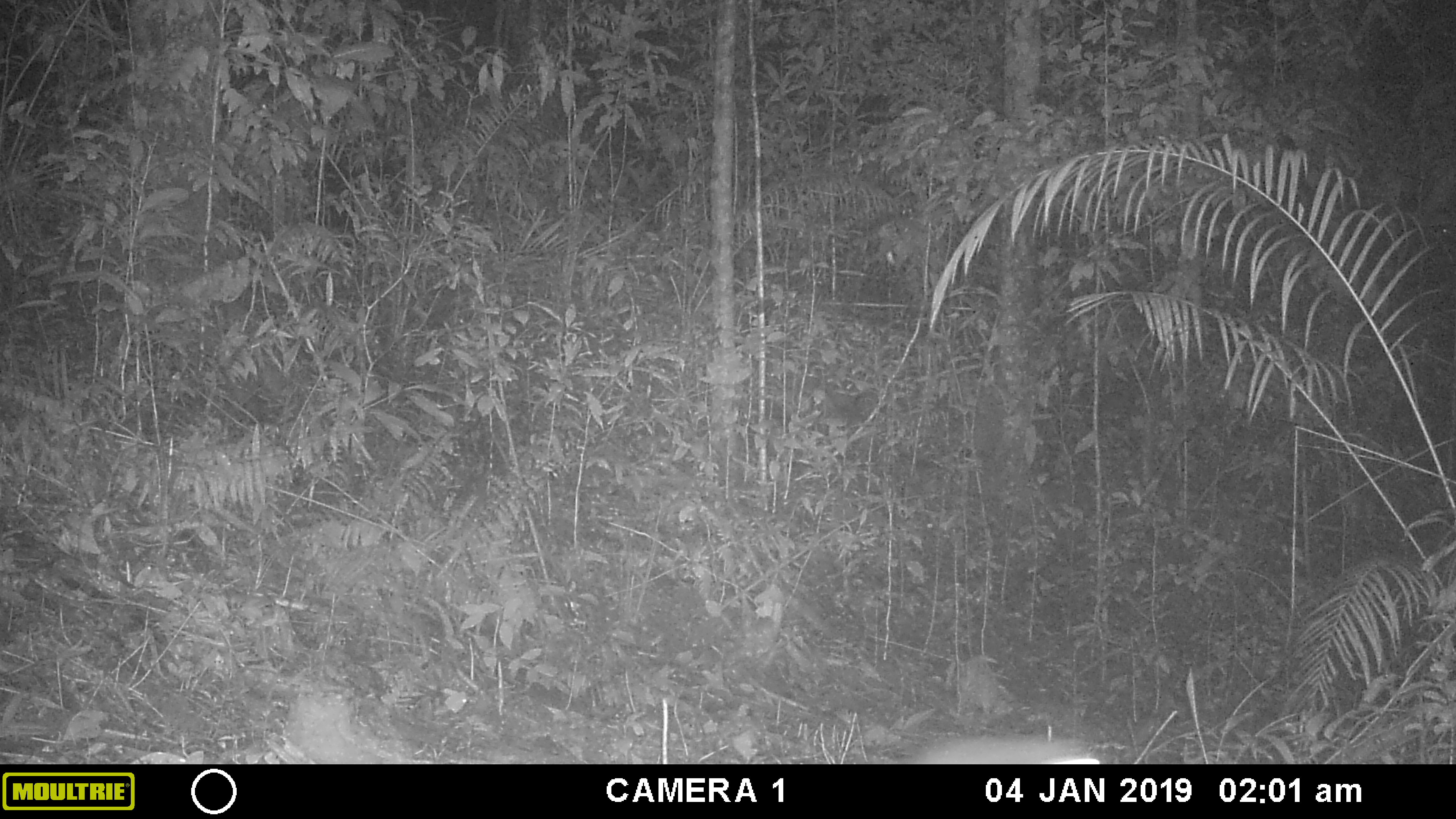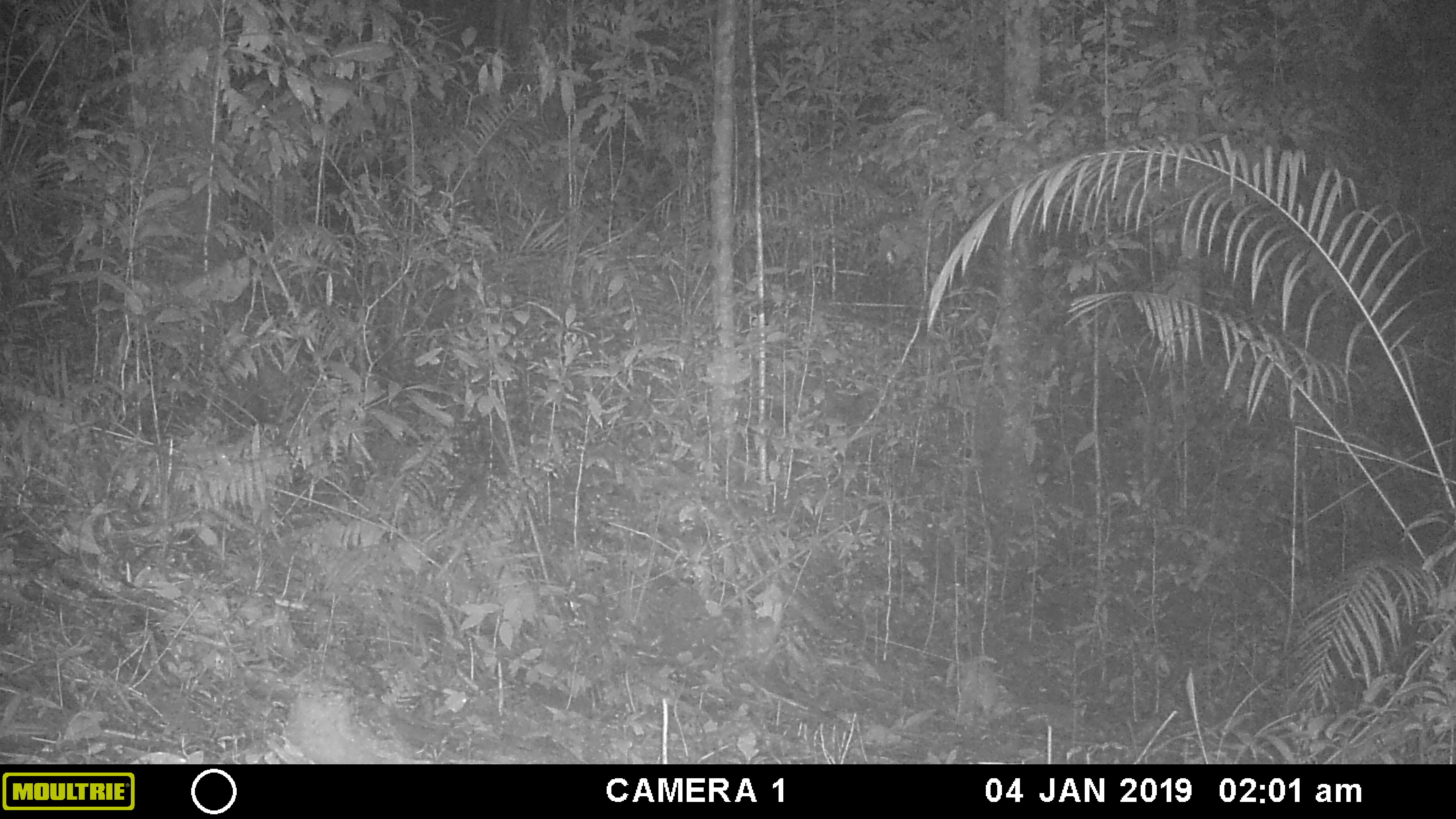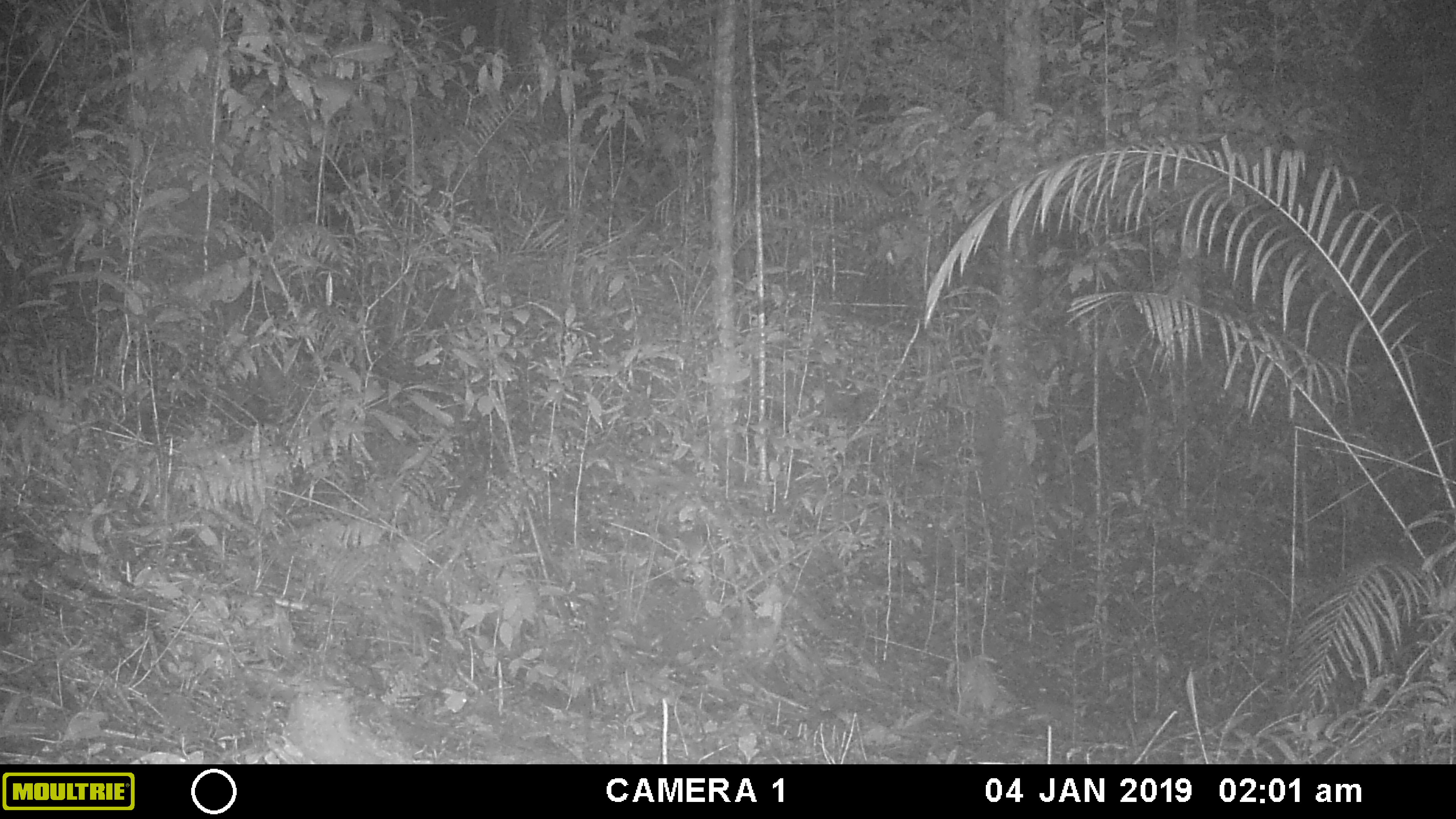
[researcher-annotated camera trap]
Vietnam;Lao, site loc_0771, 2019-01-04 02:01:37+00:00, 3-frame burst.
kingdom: Animalia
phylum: Chordata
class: Mammalia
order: Carnivora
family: Mustelidae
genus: Melogale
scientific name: Melogale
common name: ferret badger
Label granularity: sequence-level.